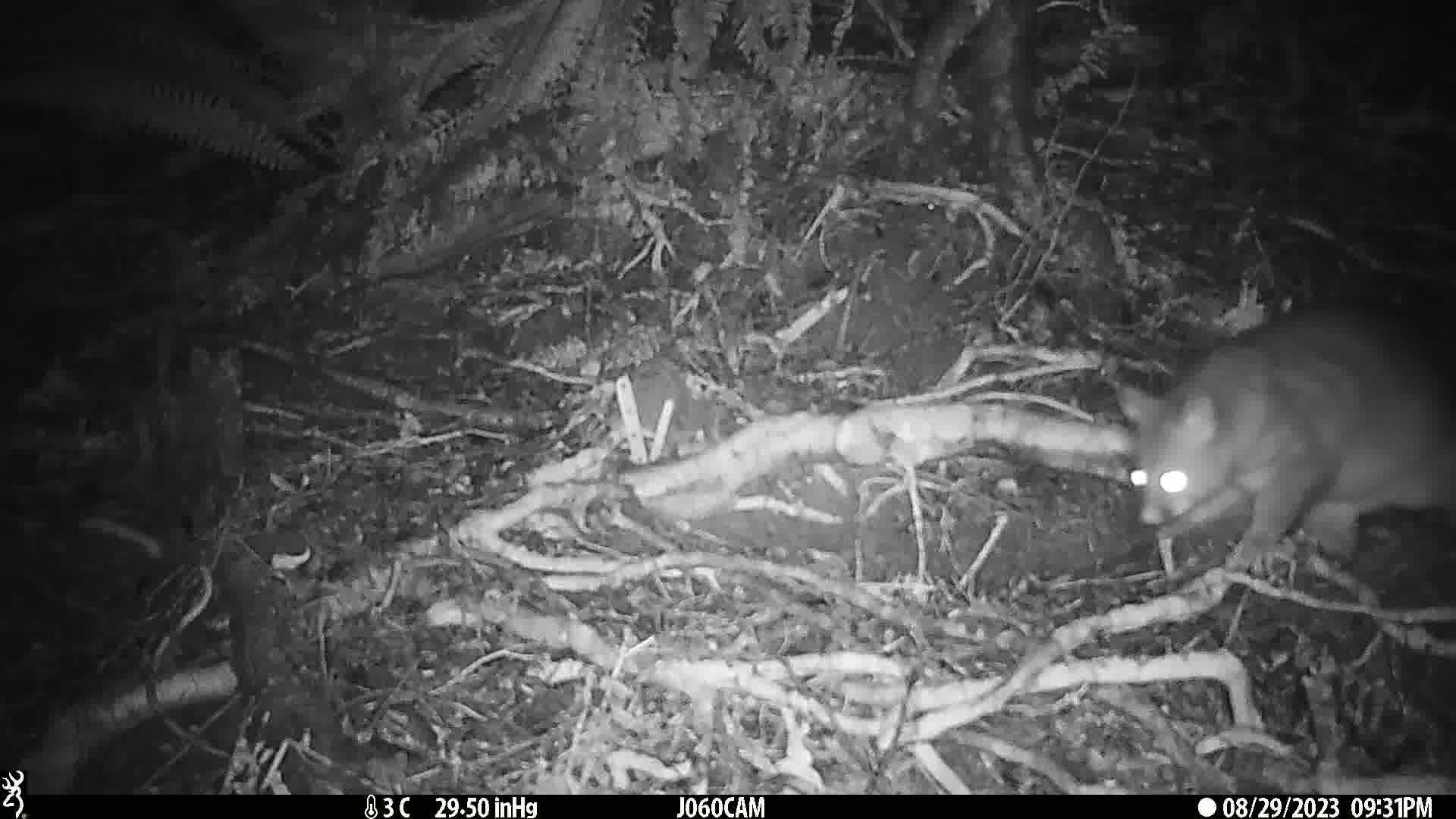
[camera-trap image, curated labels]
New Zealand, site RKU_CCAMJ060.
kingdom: Animalia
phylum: Chordata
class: Mammalia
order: Diprotodontia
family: Phalangeridae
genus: Trichosurus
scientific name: Trichosurus vulpecula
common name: common brushtail possum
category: possum